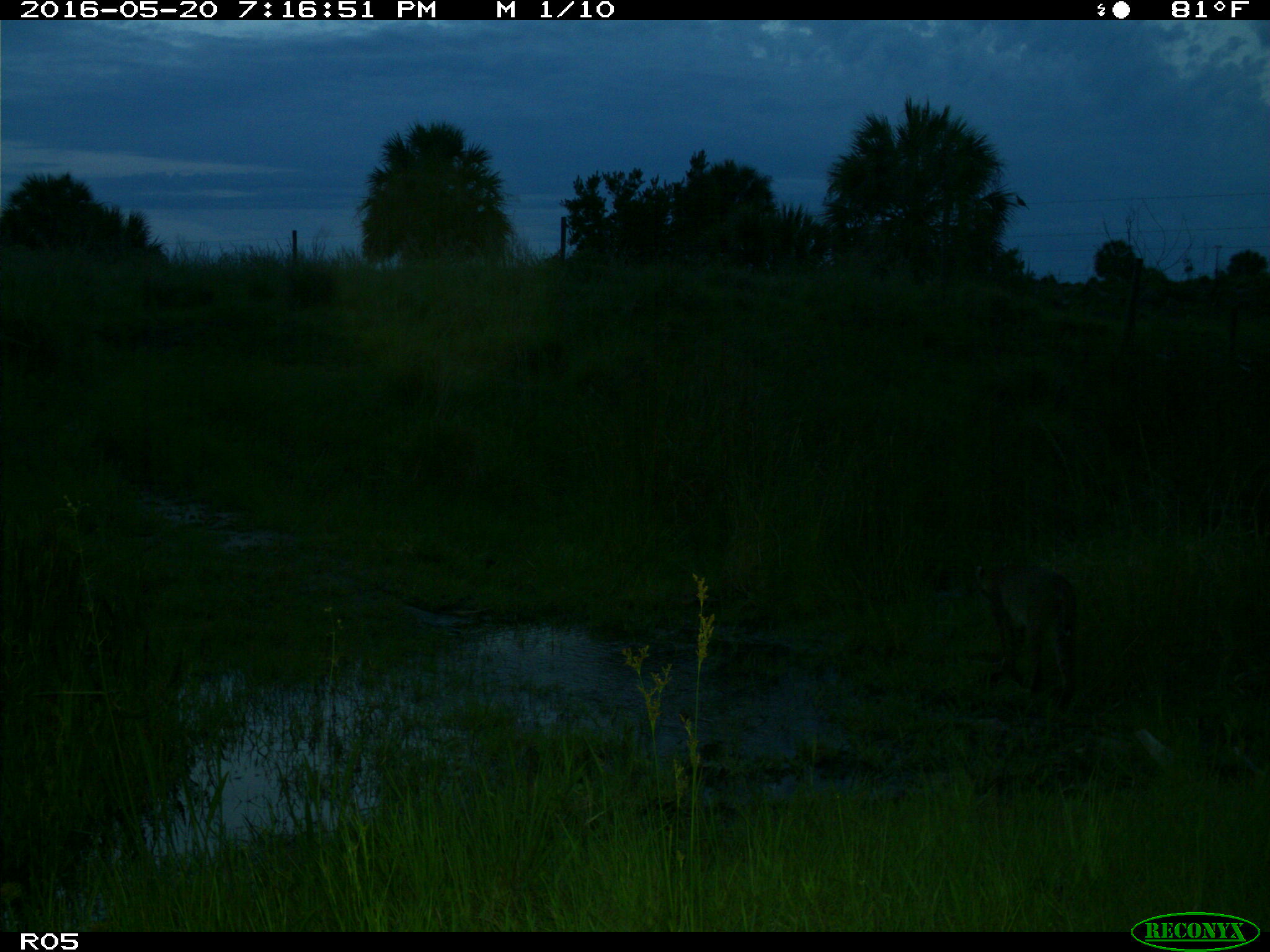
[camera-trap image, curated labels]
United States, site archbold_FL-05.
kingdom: Animalia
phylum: Chordata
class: Mammalia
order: Carnivora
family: Felidae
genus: Lynx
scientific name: Lynx rufus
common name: bobcat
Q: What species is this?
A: Lynx rufus (bobcat).